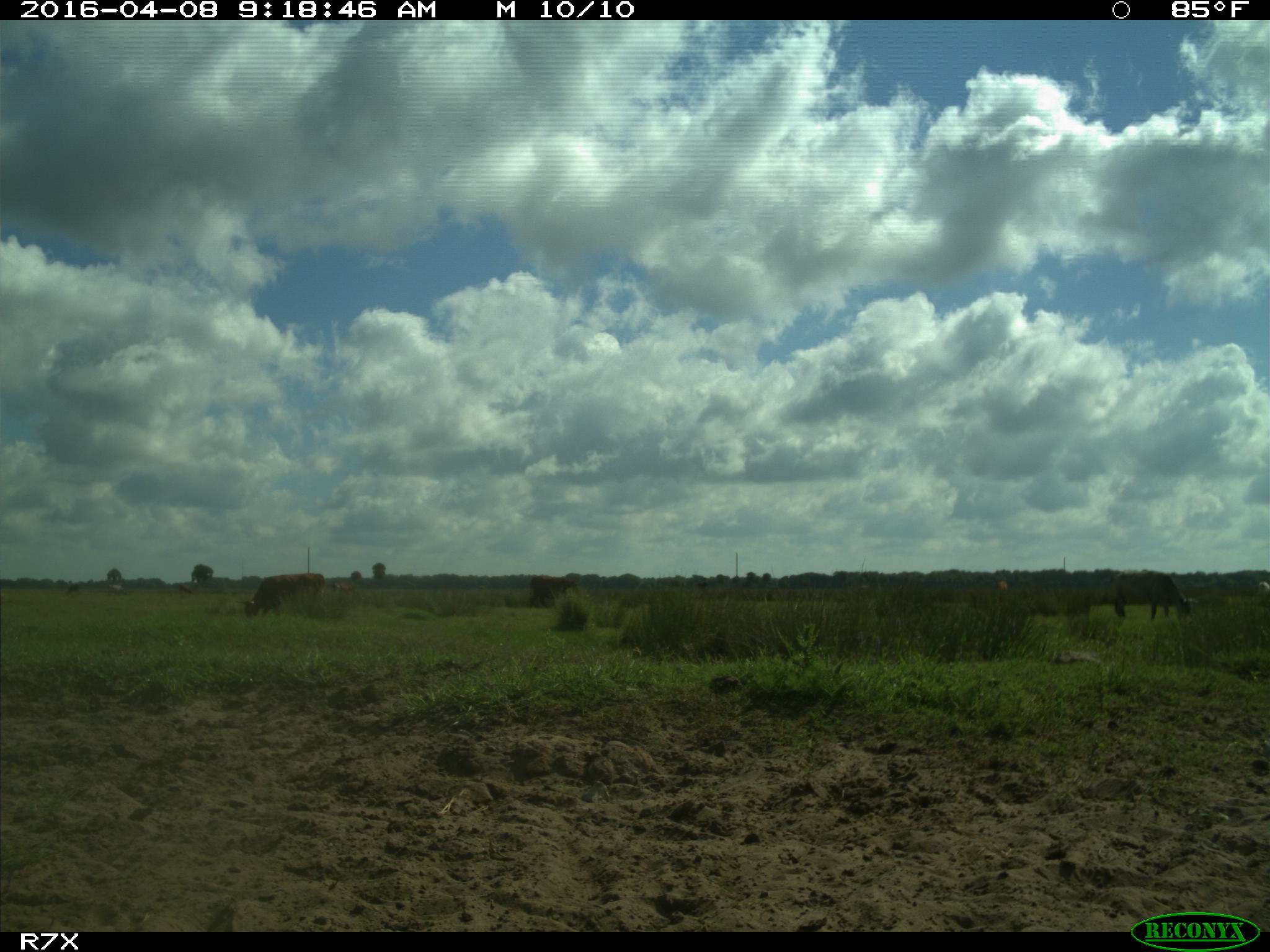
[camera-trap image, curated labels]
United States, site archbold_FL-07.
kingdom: Animalia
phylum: Chordata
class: Mammalia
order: Artiodactyla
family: Bovidae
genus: Bos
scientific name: Bos taurus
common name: domestic cow